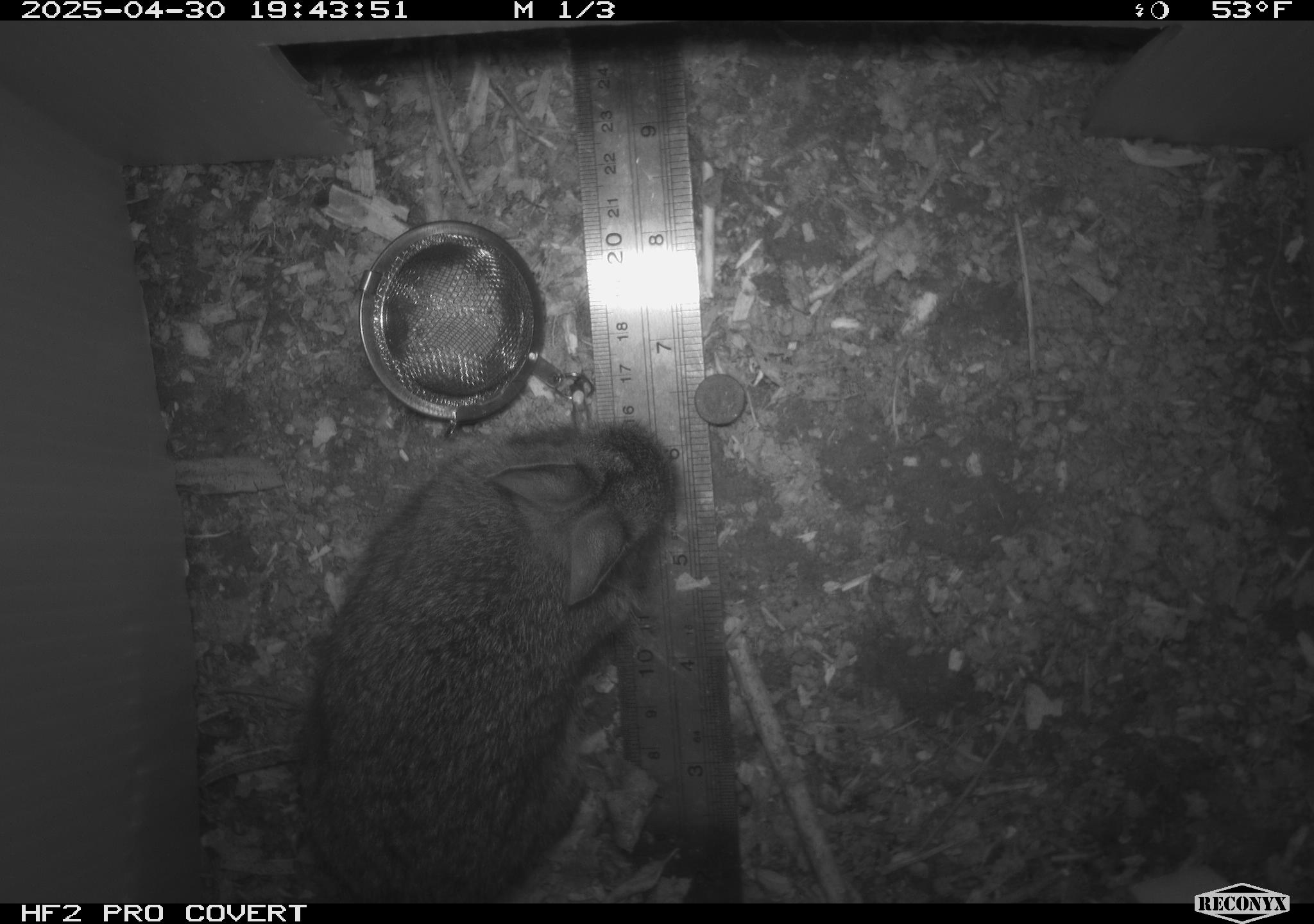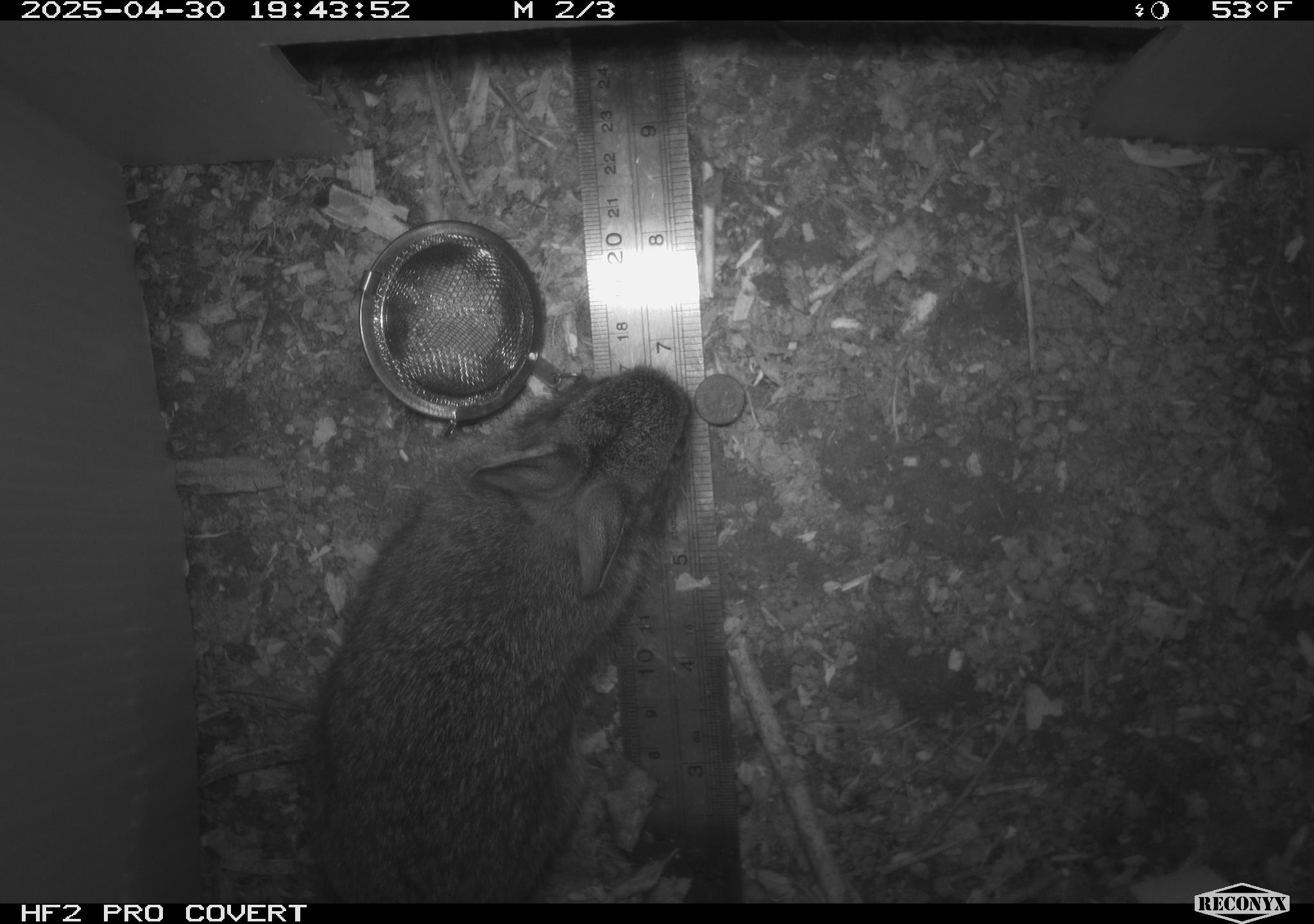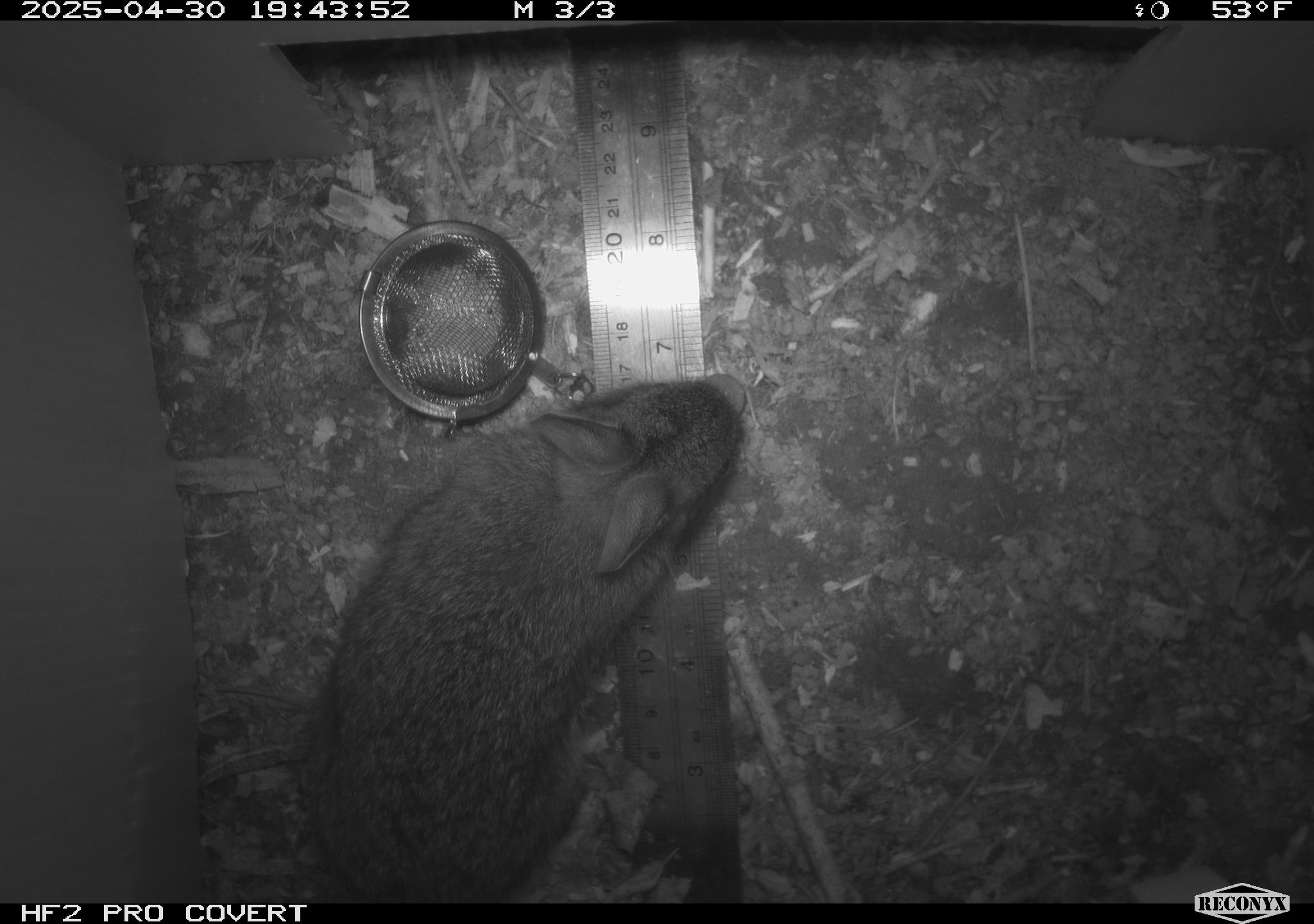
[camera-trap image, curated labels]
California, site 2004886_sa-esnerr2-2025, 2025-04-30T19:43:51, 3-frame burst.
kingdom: Animalia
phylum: Chordata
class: Mammalia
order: Lagomorpha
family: Leporidae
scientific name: Leporidae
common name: rabbit or hare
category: rabbit and hare family